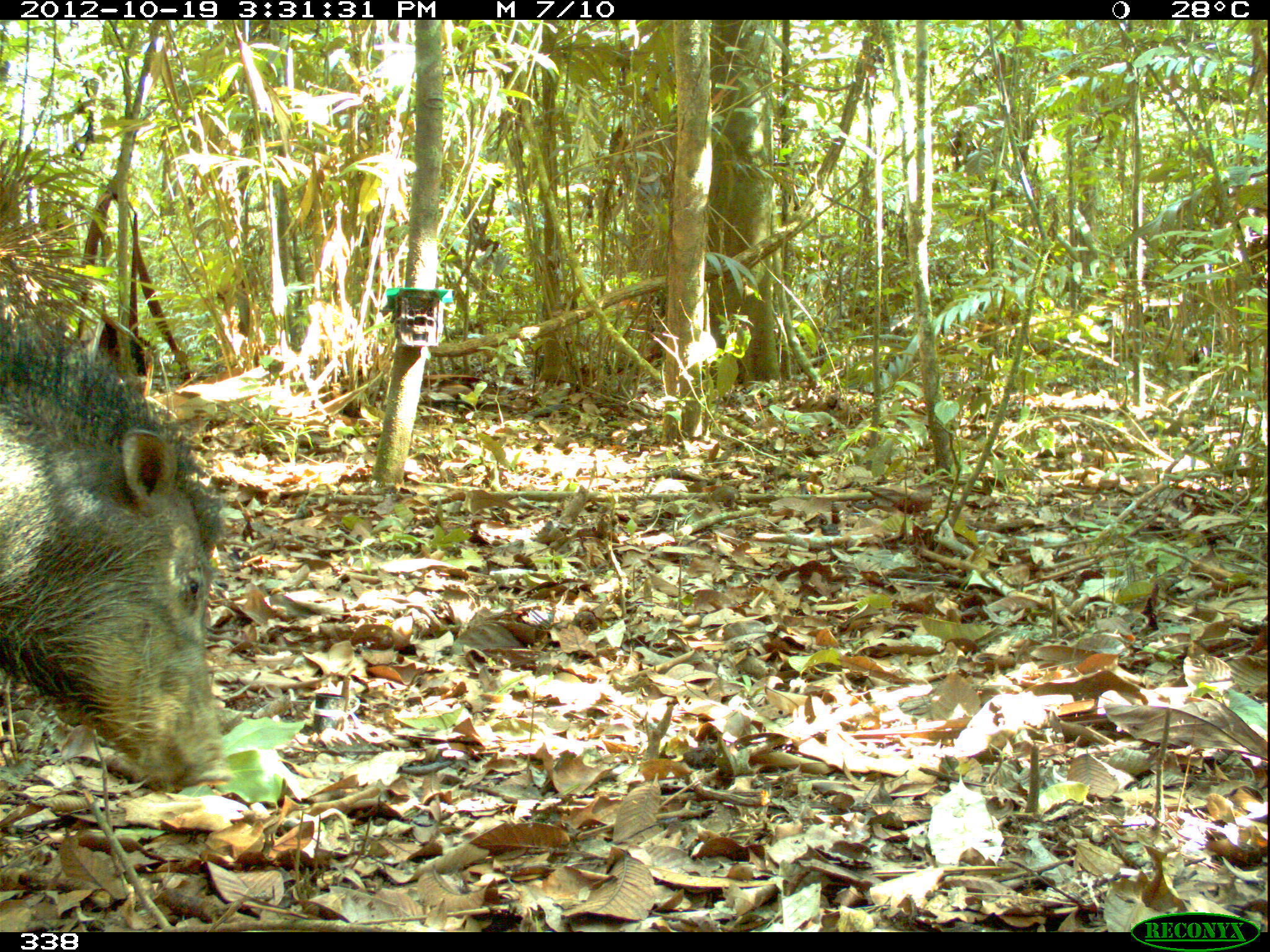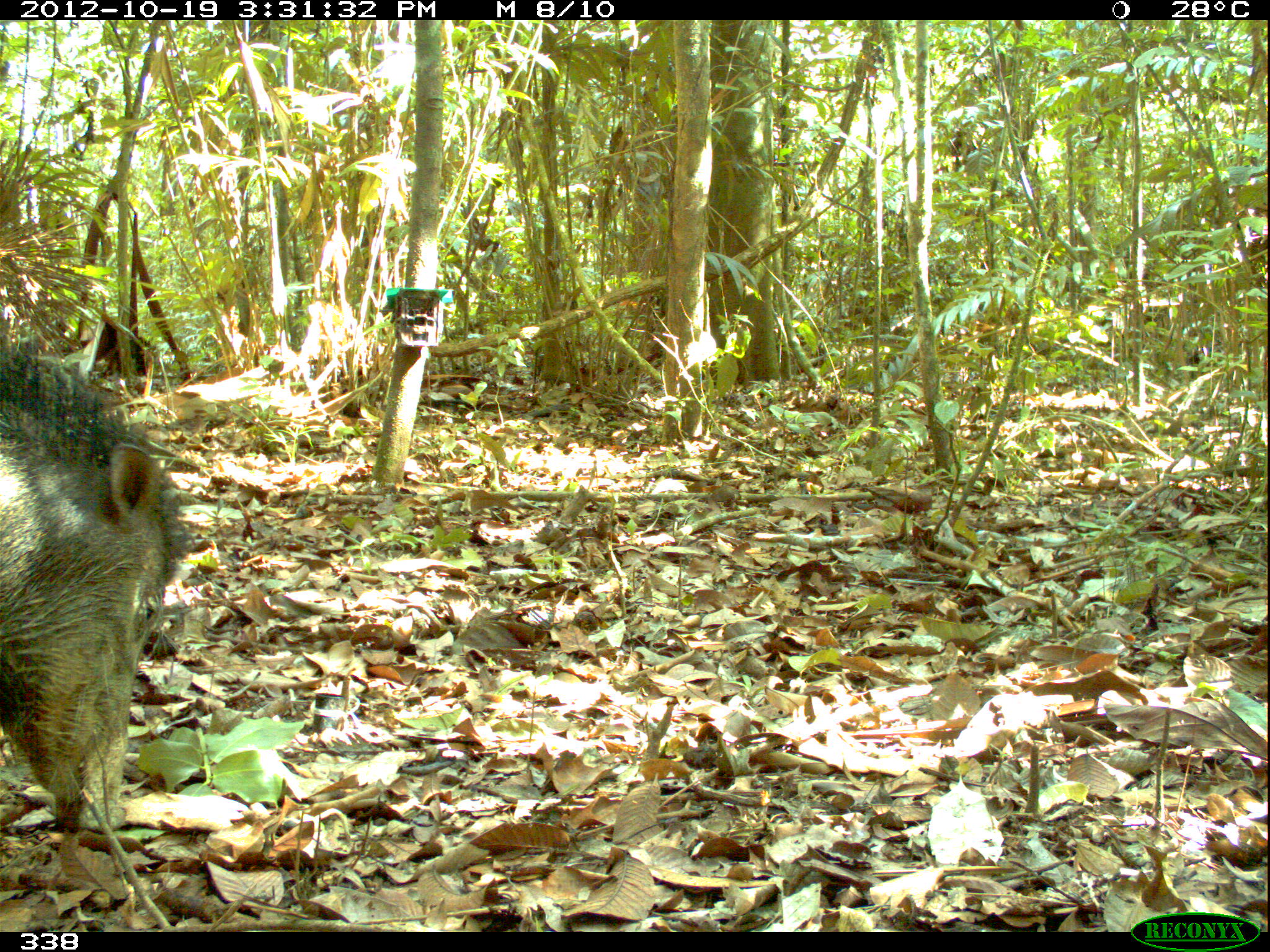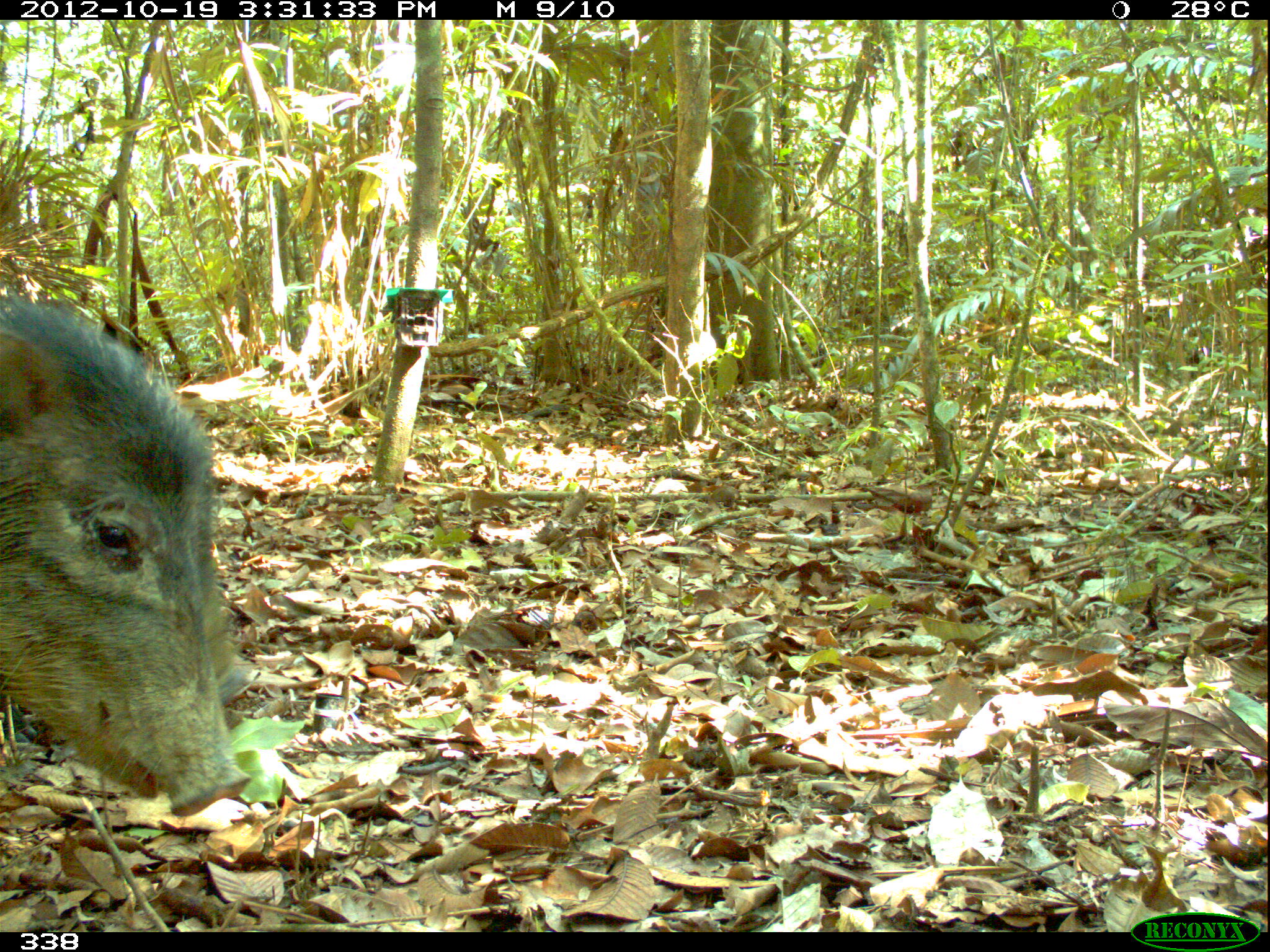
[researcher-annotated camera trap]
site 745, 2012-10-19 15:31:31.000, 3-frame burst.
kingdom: Animalia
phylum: Chordata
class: Mammalia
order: Artiodactyla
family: Tayassuidae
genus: Tayassu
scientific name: Tayassu pecari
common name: white-lipped peccary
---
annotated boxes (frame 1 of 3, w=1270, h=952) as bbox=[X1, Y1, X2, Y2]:
tayassu pecari: bbox=[1, 311, 233, 787]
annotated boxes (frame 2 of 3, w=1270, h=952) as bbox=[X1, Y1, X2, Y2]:
tayassu pecari: bbox=[2, 339, 183, 832]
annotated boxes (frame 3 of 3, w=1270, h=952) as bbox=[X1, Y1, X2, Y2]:
tayassu pecari: bbox=[0, 293, 254, 819]; bbox=[192, 435, 261, 708]